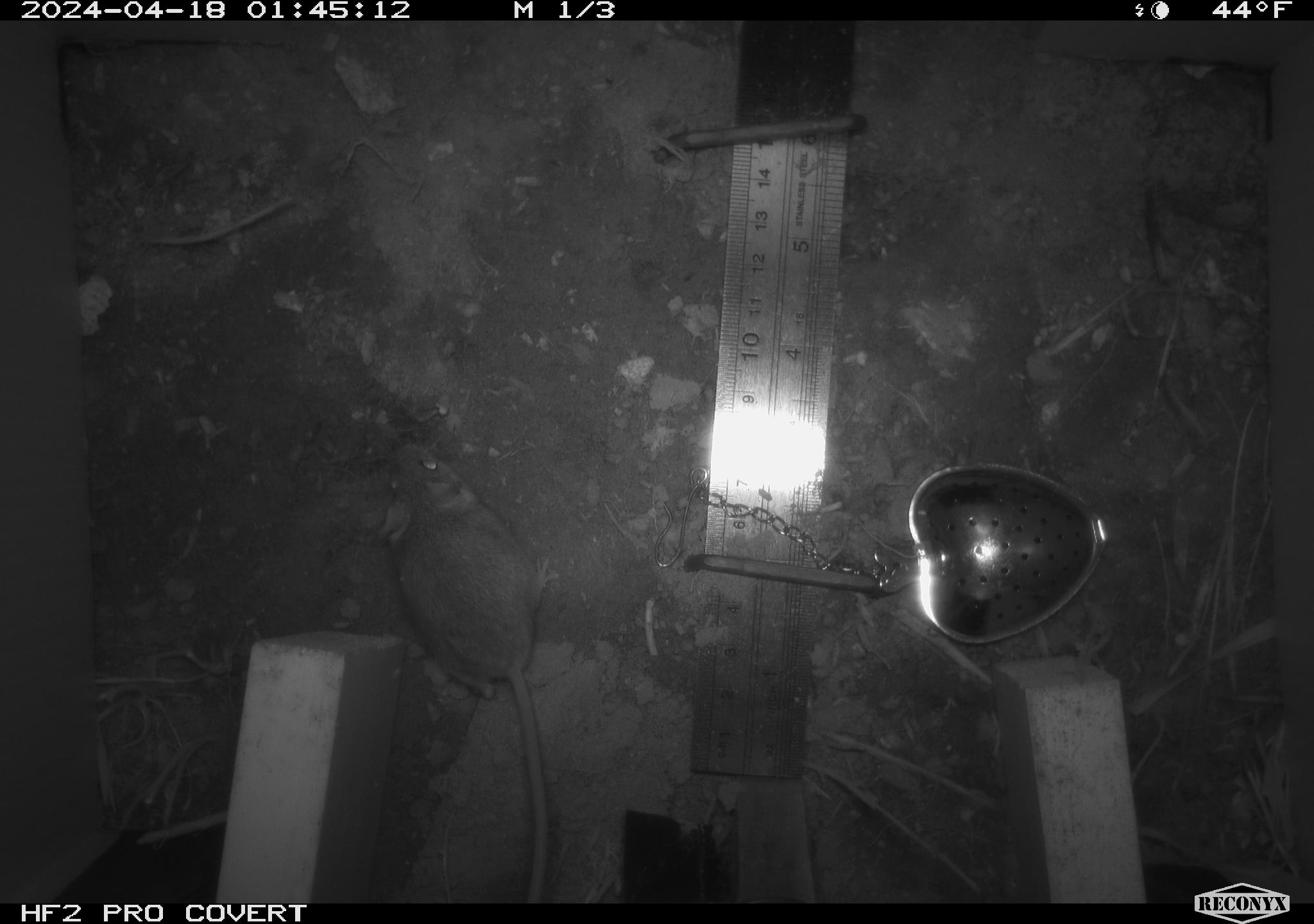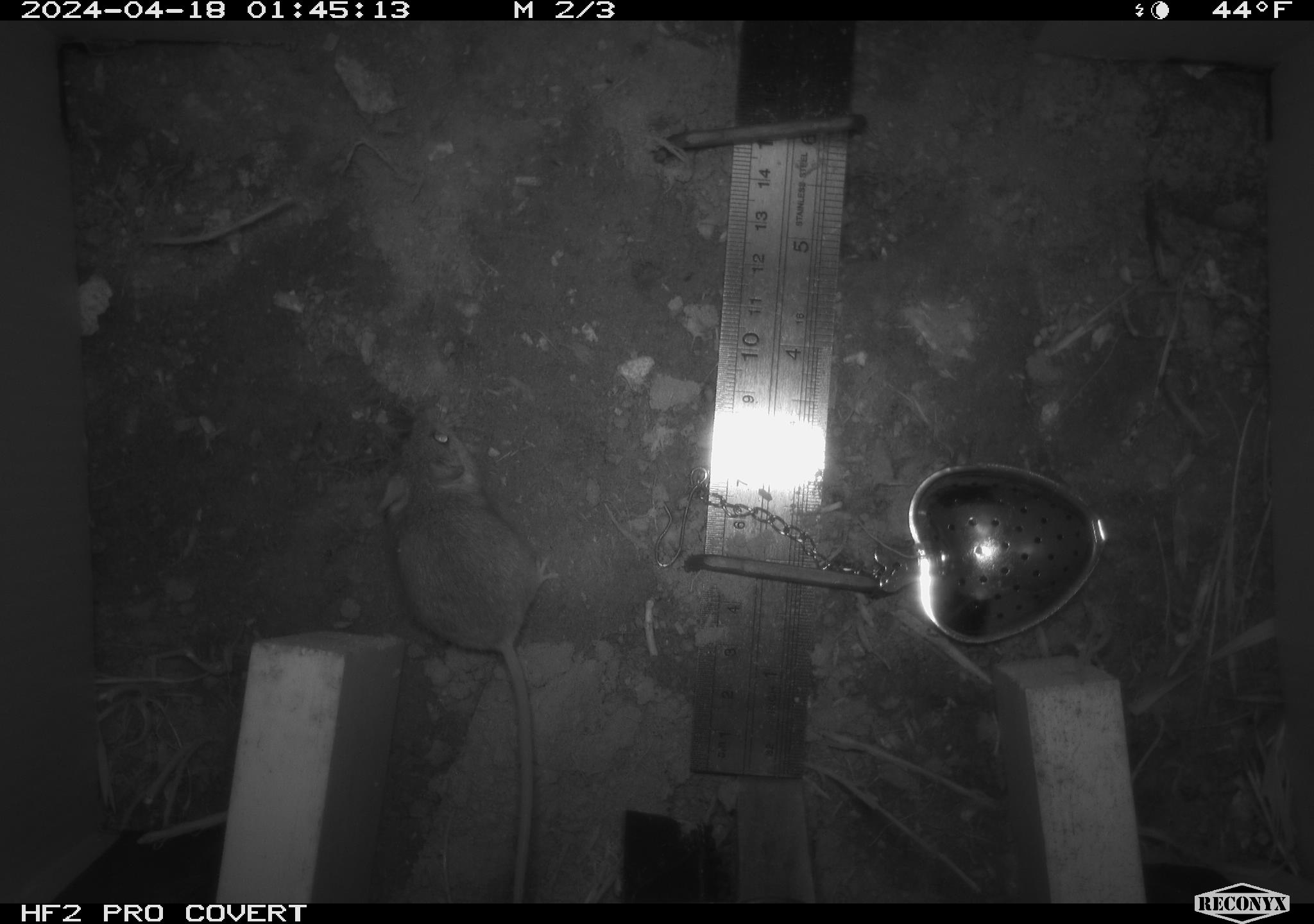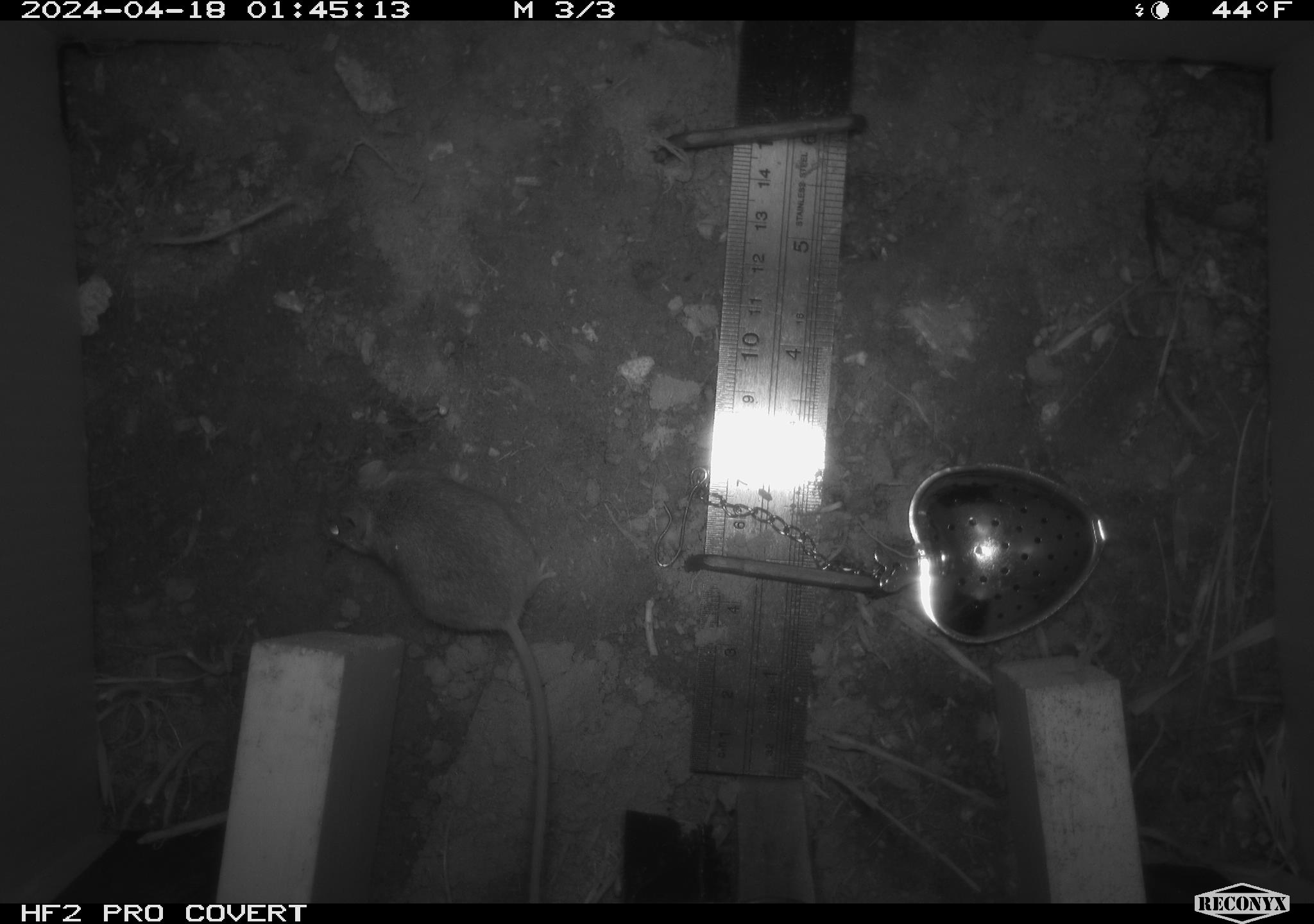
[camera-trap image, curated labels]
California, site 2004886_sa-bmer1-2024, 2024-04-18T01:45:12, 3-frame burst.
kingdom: Animalia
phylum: Chordata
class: Mammalia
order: Rodentia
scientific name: Rodentia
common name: mouse species